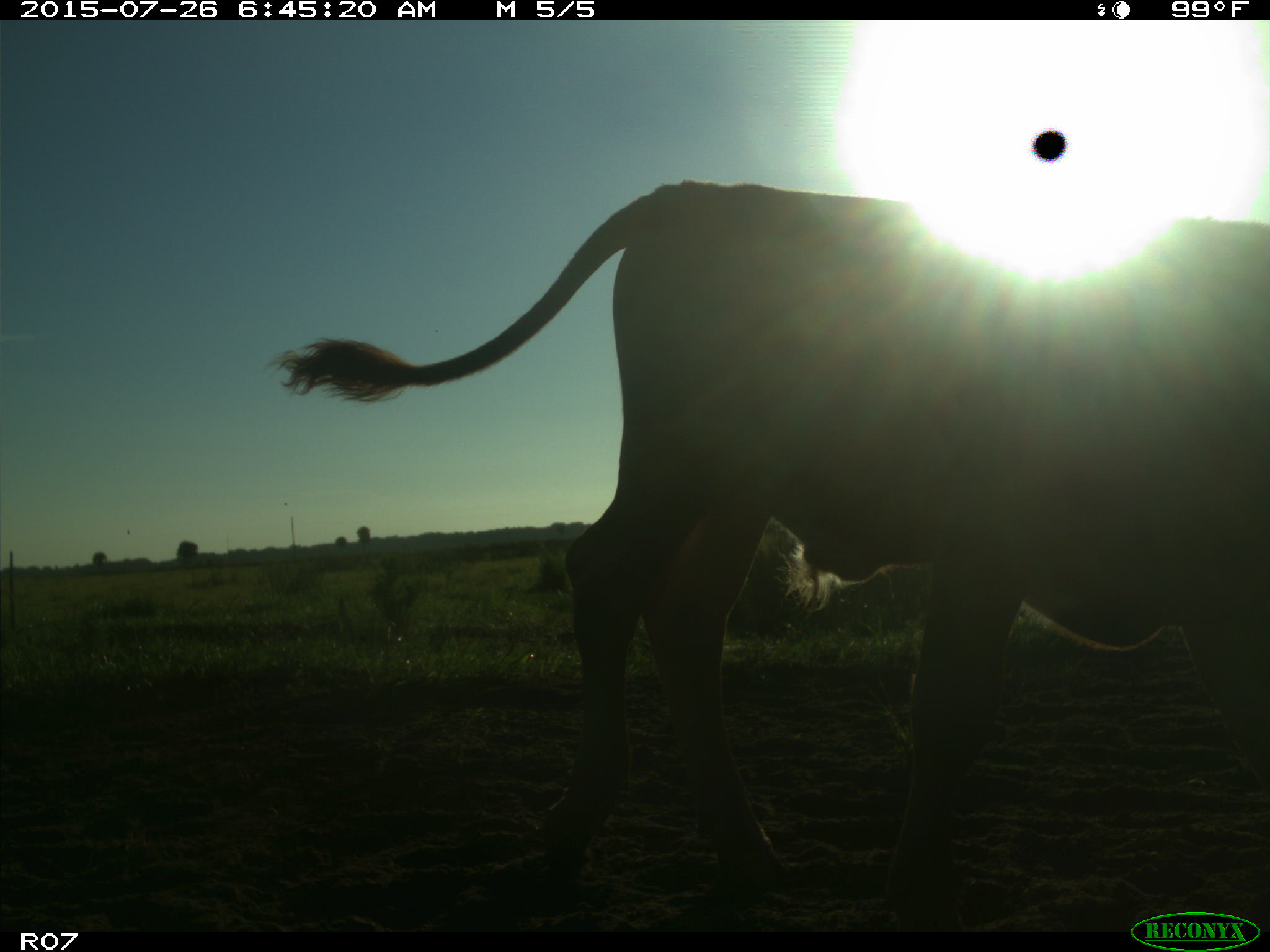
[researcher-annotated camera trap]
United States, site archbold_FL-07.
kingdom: Animalia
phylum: Chordata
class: Mammalia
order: Artiodactyla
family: Bovidae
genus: Bos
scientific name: Bos taurus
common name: domestic cow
Bos taurus (domestic cow).